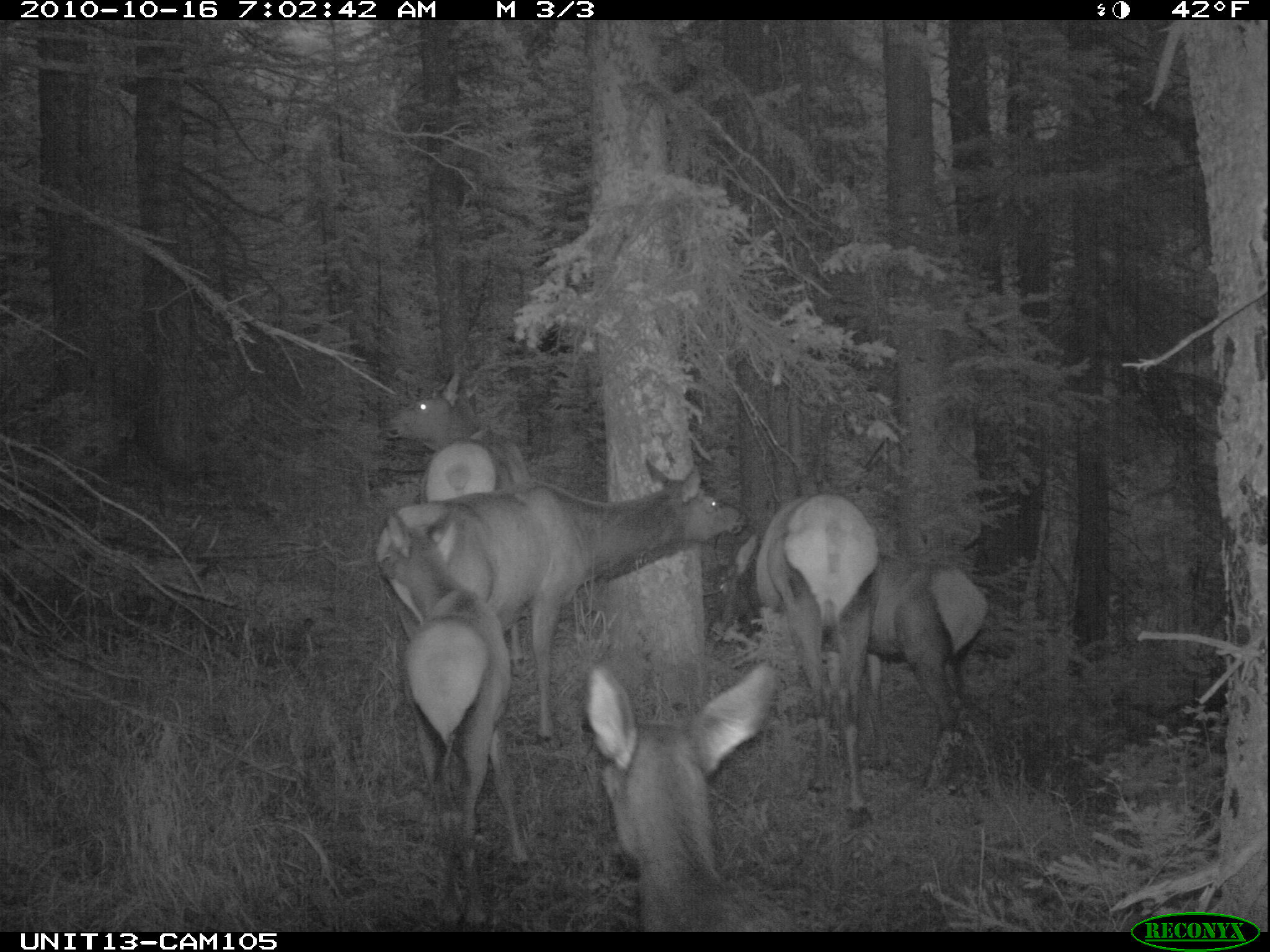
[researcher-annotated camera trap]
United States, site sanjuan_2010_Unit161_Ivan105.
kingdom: Animalia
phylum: Chordata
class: Mammalia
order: Artiodactyla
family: Cervidae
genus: Cervus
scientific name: Cervus elaphus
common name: red deer